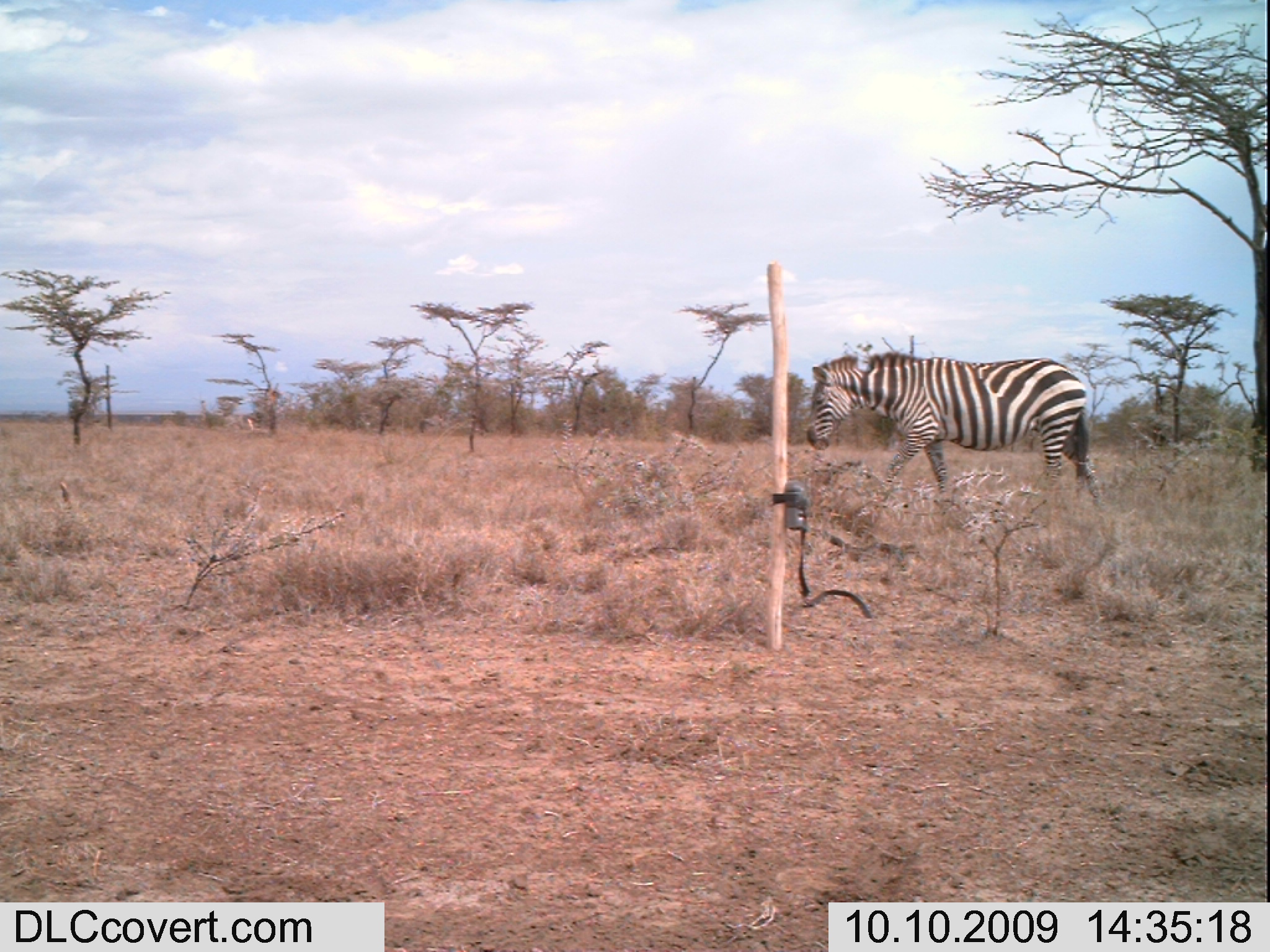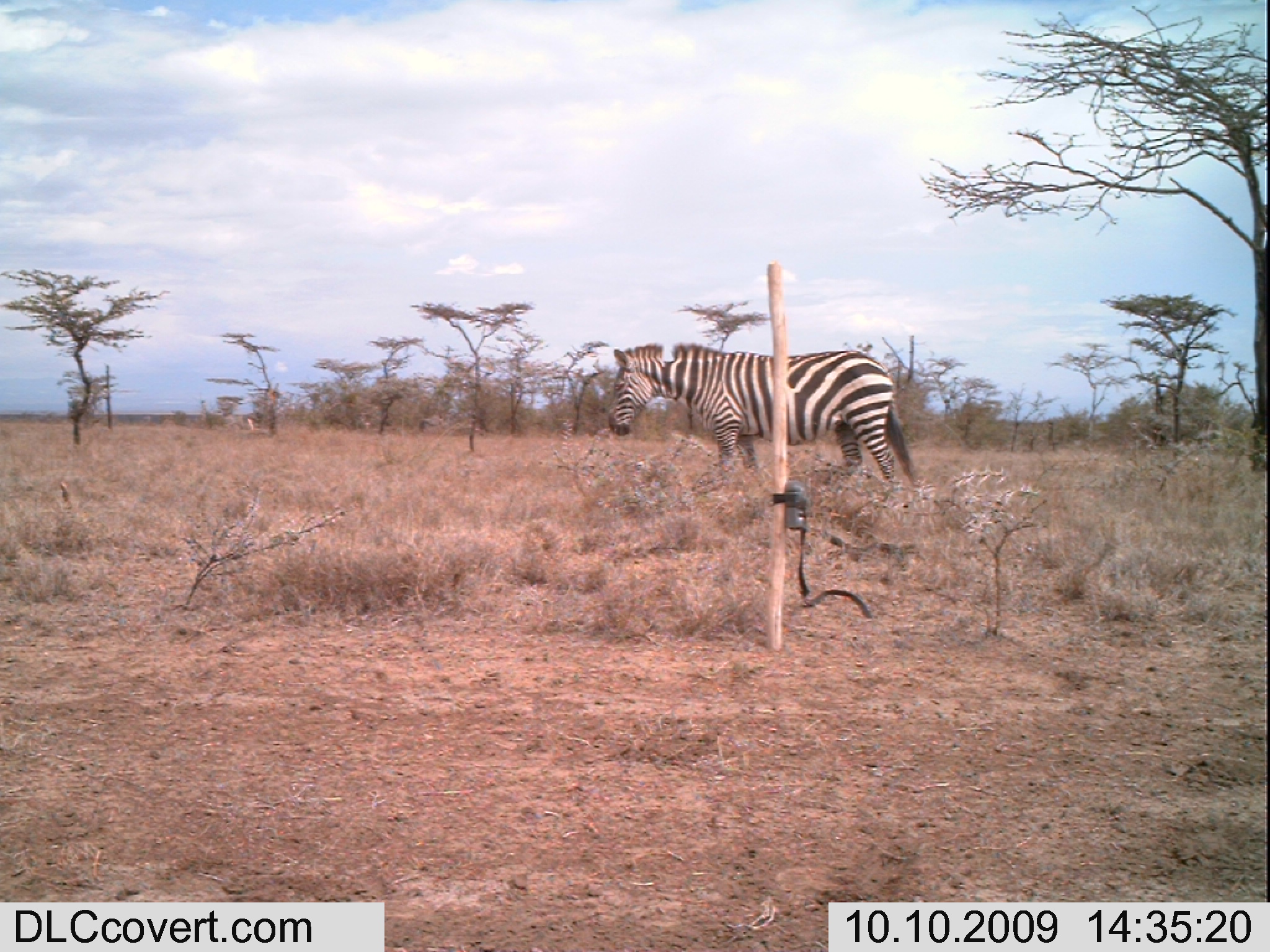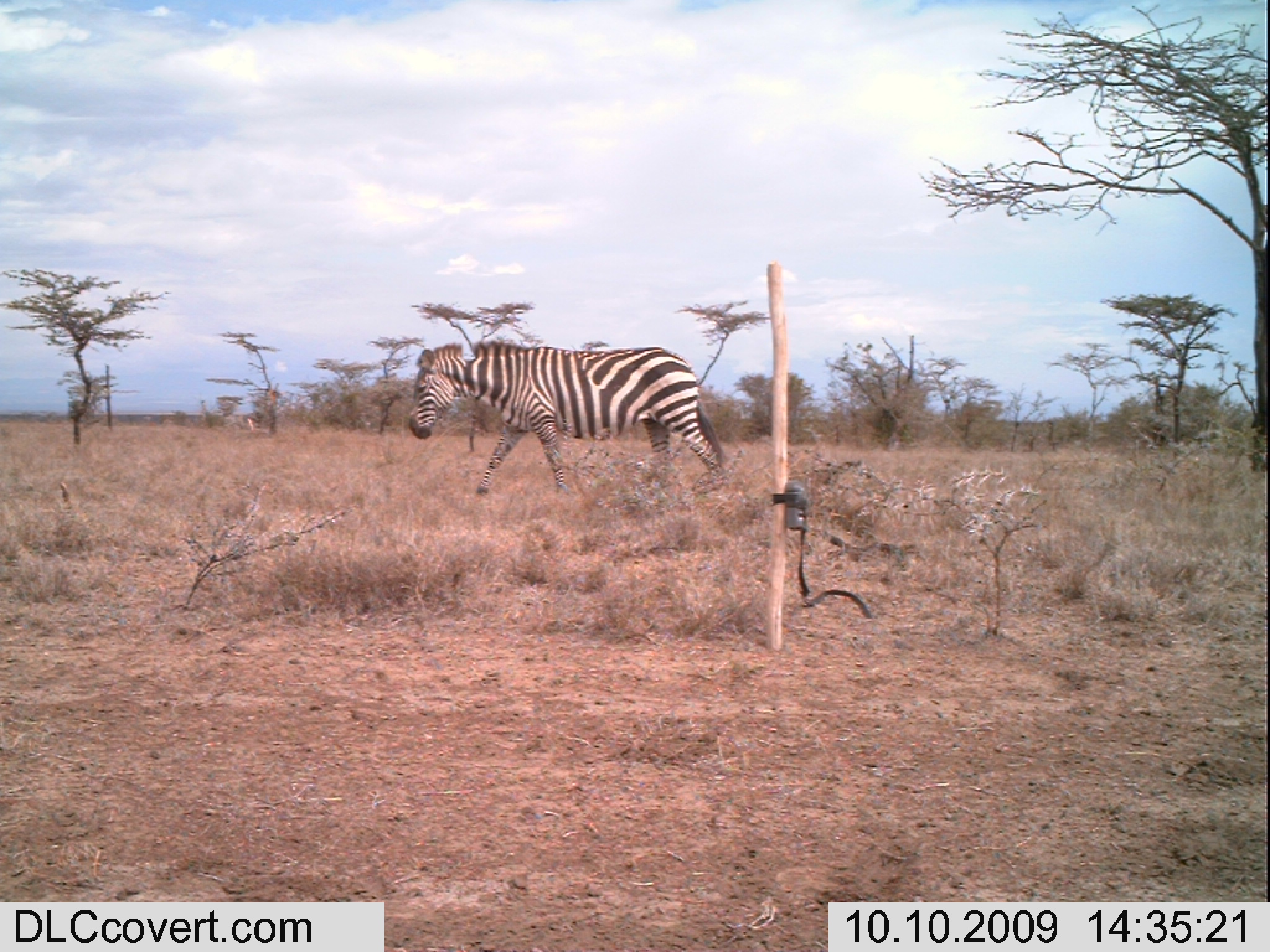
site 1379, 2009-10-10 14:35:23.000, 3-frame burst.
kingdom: Animalia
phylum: Chordata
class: Mammalia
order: Perissodactyla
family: Equidae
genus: Equus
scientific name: Equus quagga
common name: plains zebra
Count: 1.